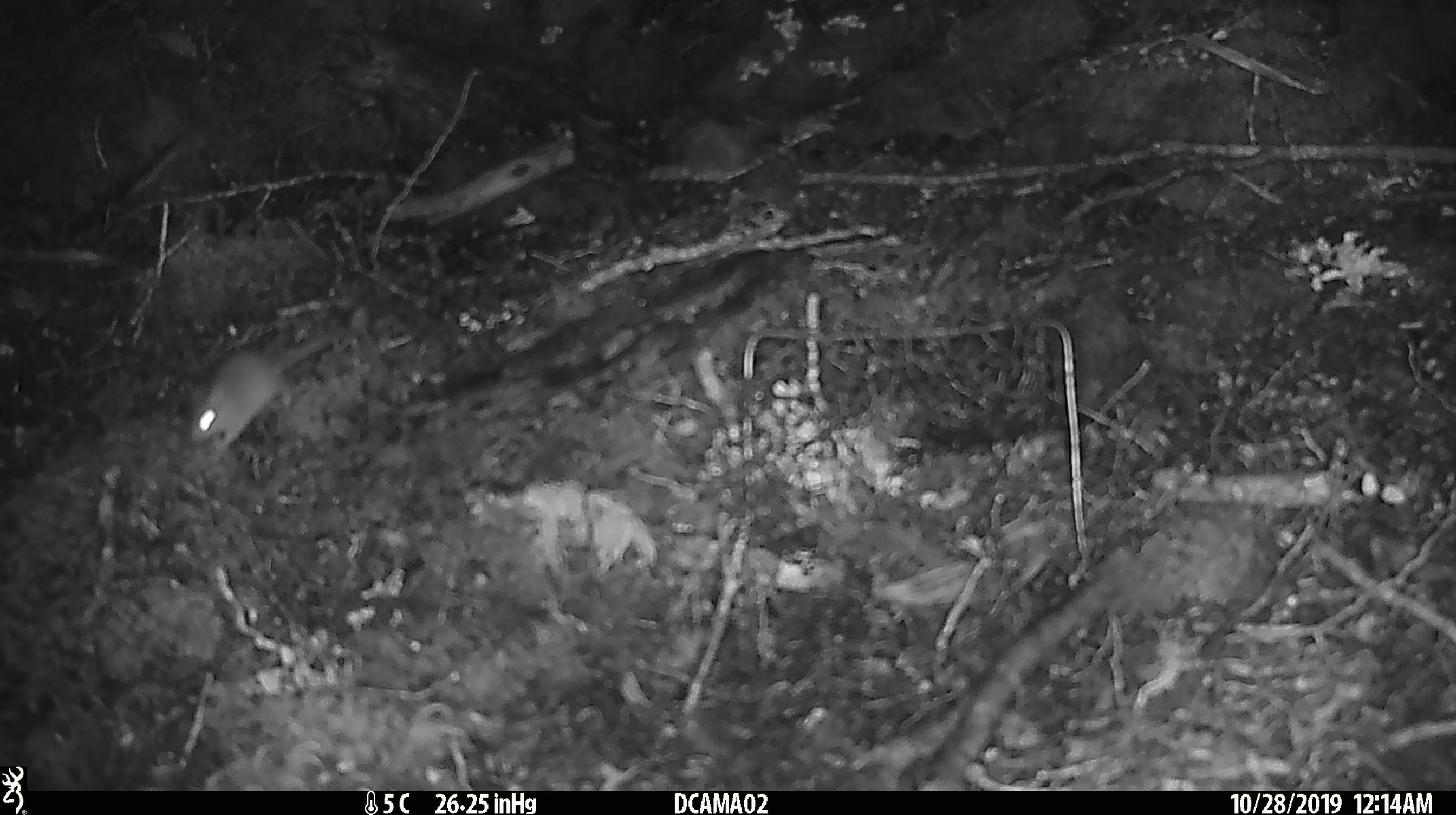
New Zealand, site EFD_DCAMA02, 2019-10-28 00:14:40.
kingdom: Animalia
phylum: Chordata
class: Mammalia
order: Rodentia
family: Muridae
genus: Mus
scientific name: Mus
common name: mouse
Mouse (Mus).